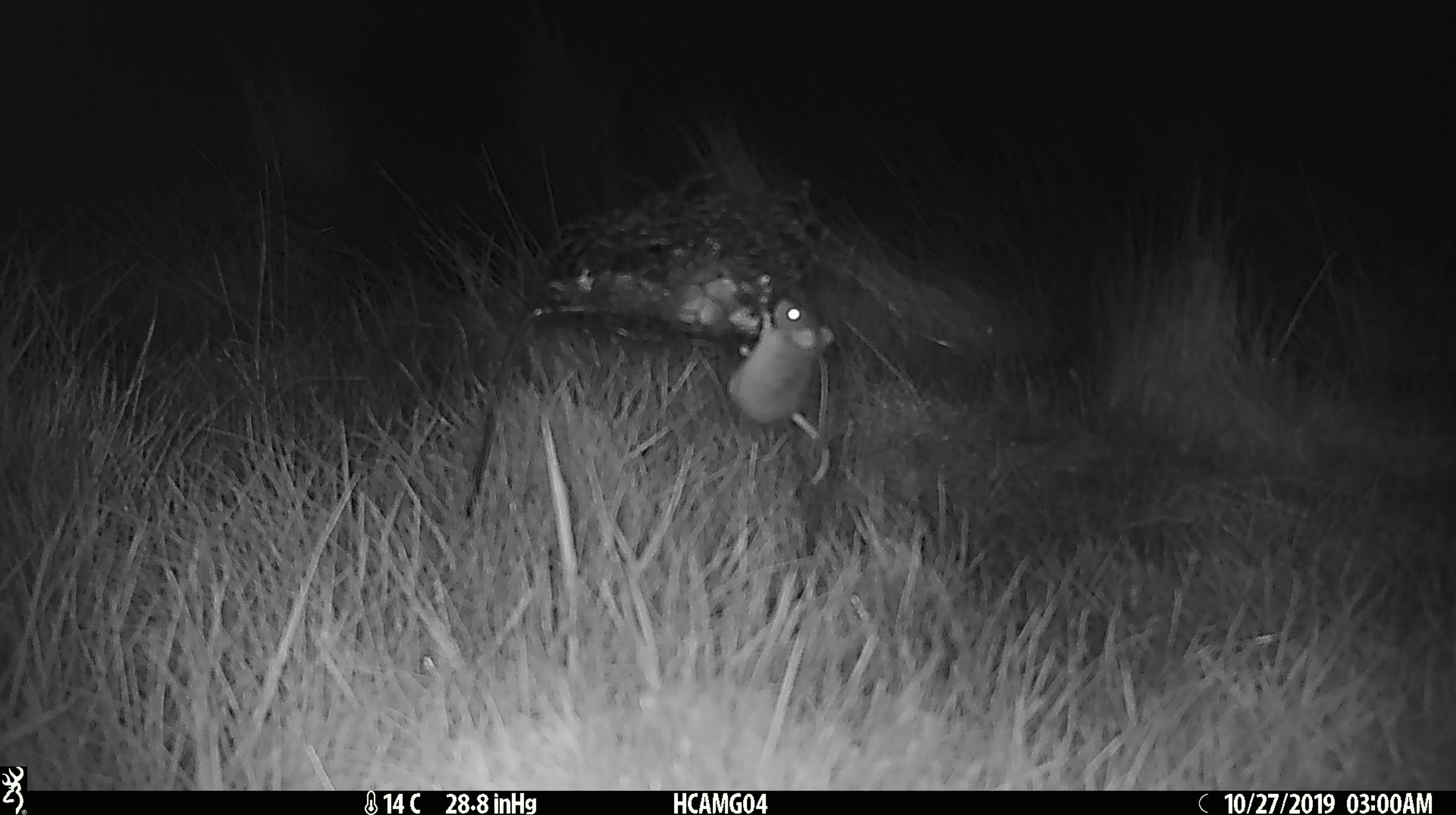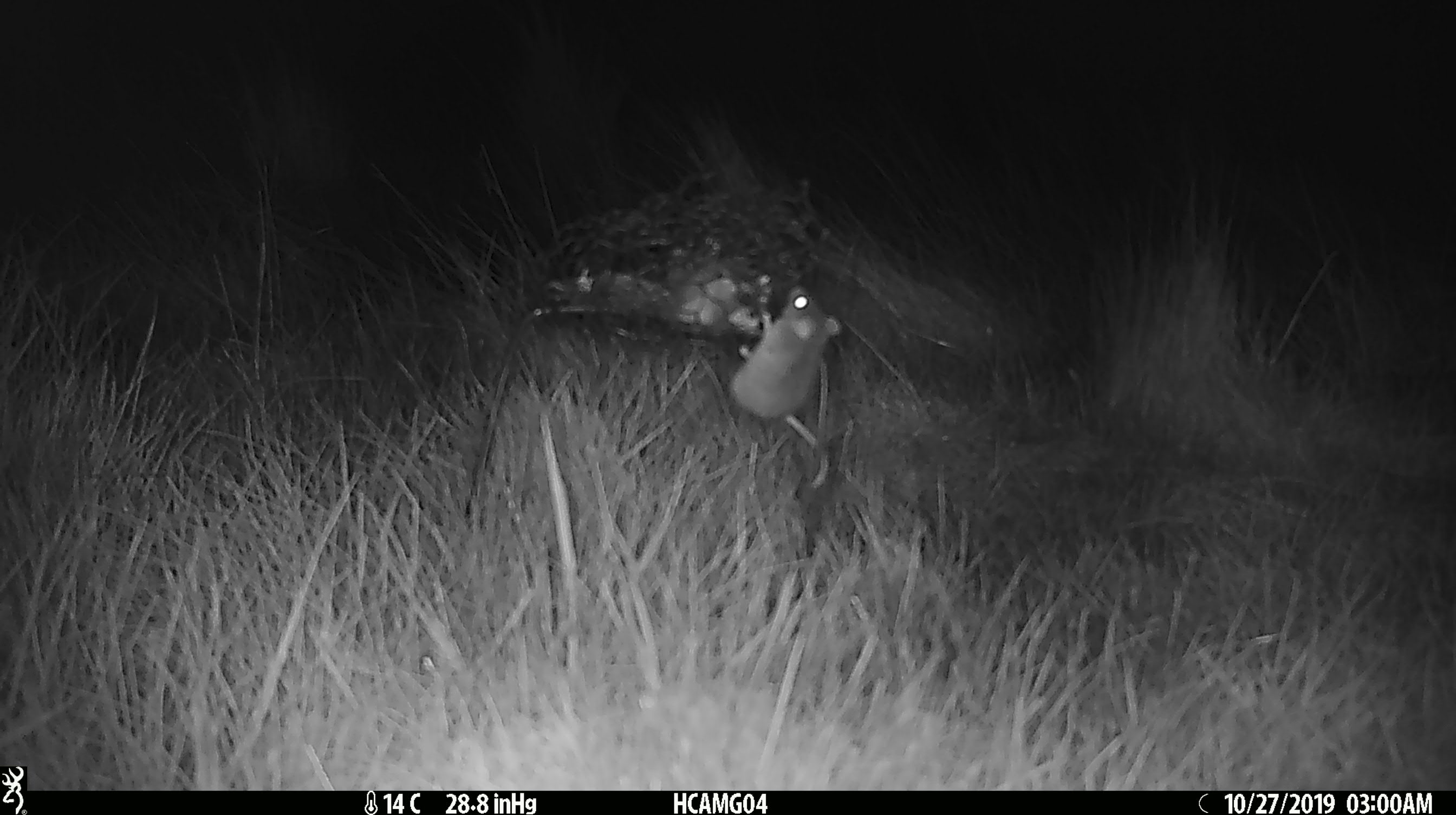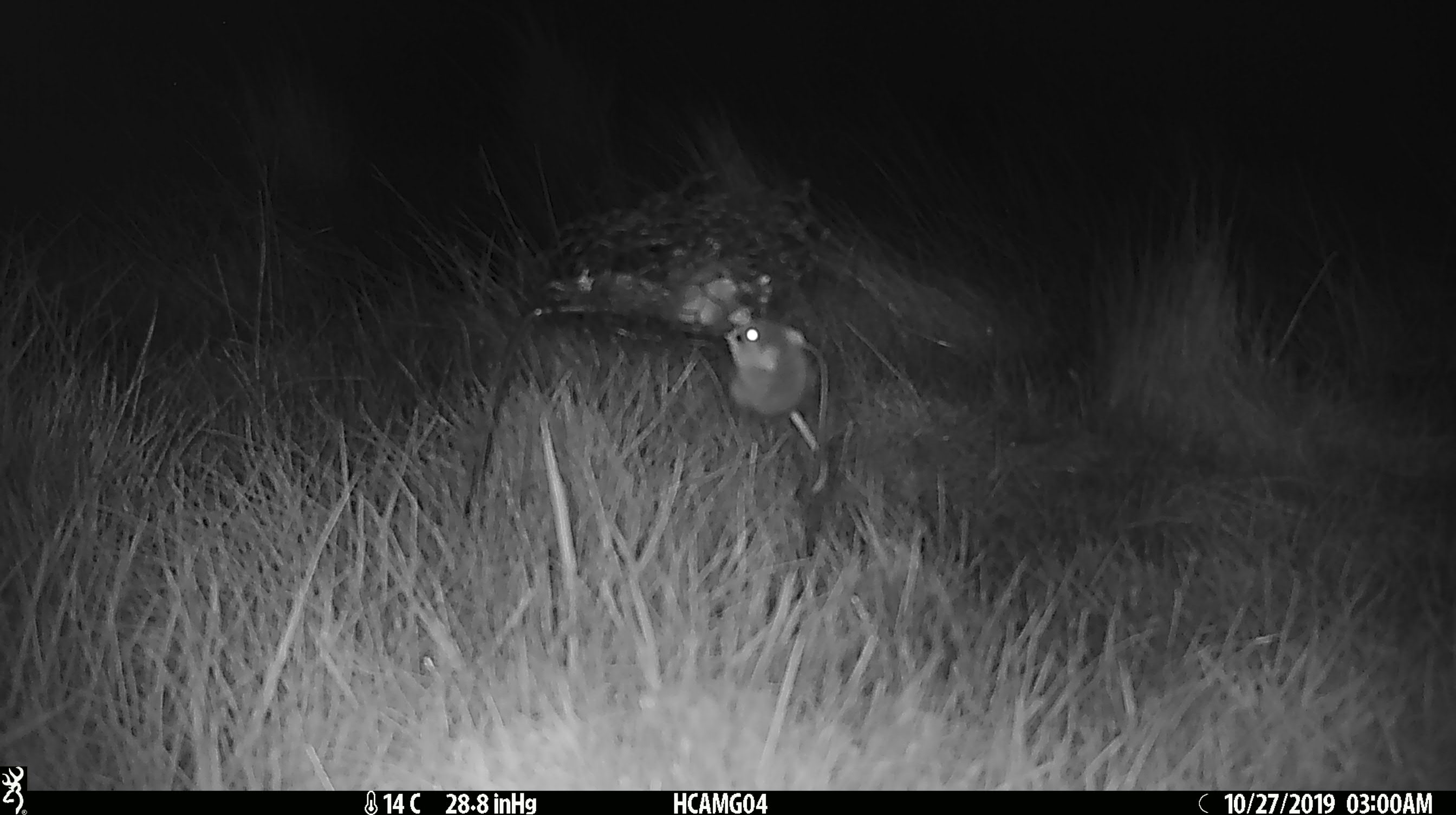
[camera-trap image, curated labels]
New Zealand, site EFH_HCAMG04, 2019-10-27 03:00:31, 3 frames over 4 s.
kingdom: Animalia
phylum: Chordata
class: Mammalia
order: Rodentia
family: Muridae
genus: Mus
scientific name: Mus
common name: mouse